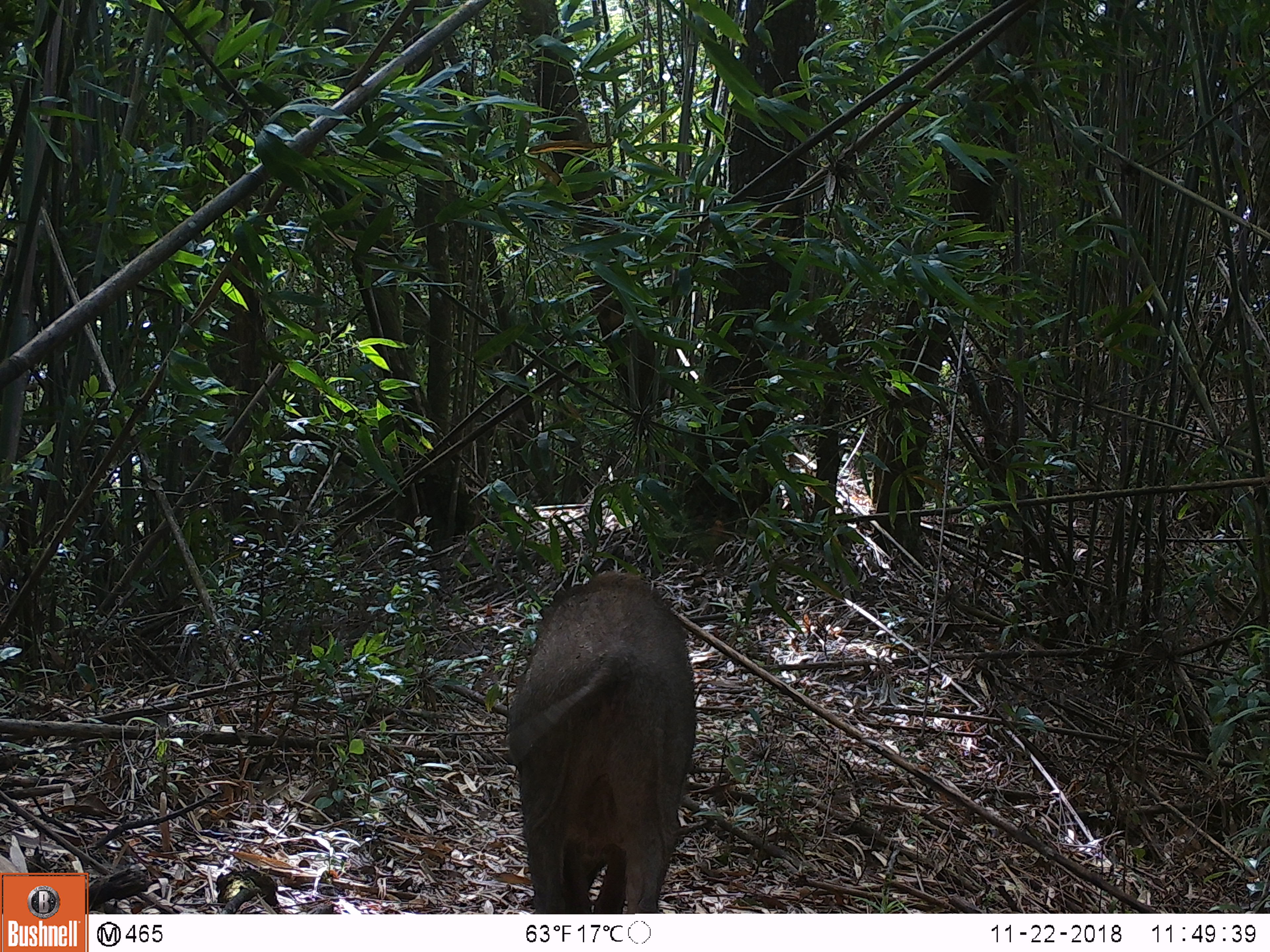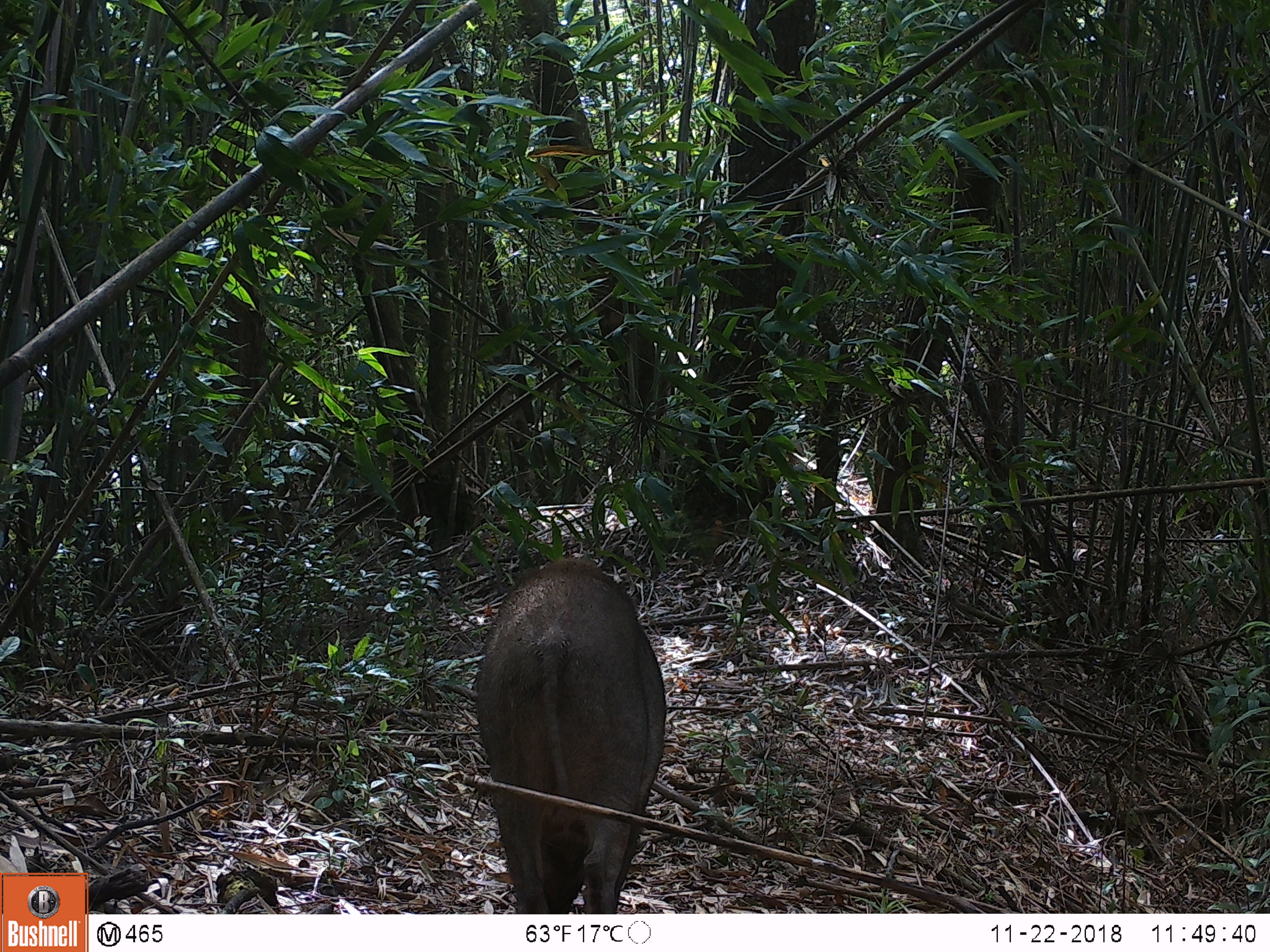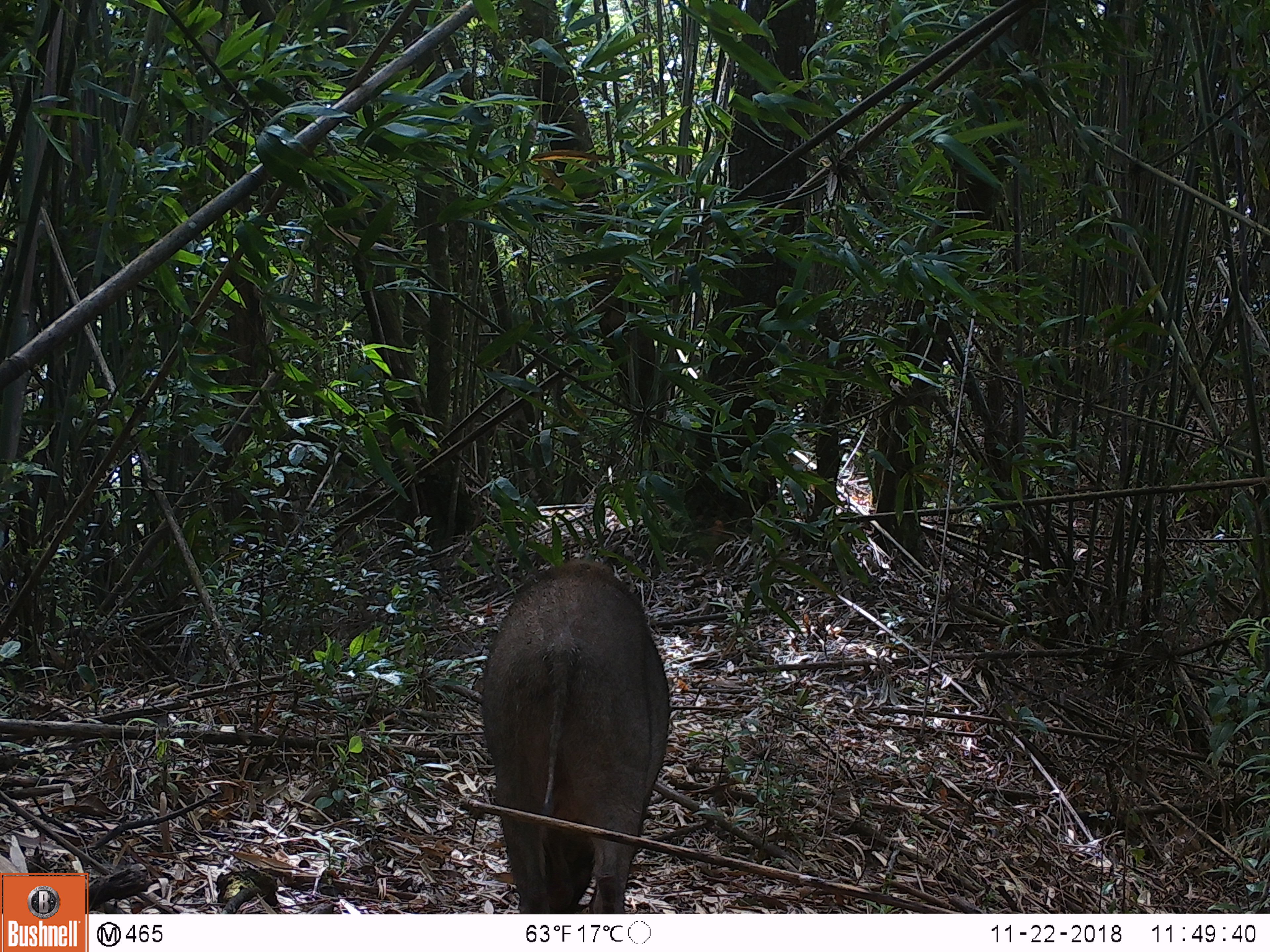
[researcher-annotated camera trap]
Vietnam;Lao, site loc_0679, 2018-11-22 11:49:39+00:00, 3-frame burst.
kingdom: Animalia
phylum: Chordata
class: Mammalia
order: Artiodactyla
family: Suidae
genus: Sus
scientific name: Sus scrofa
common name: eurasian wild pig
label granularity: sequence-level